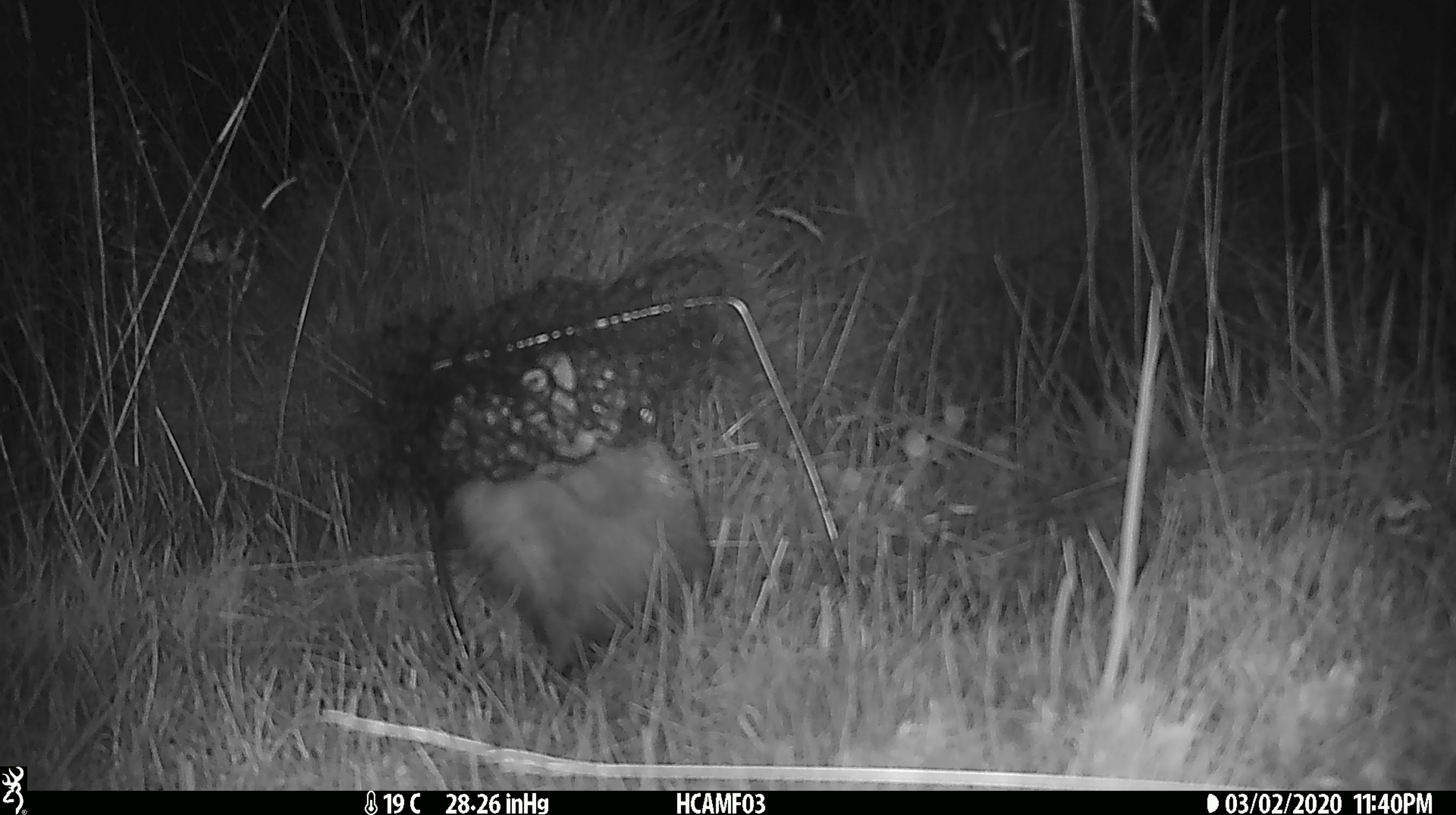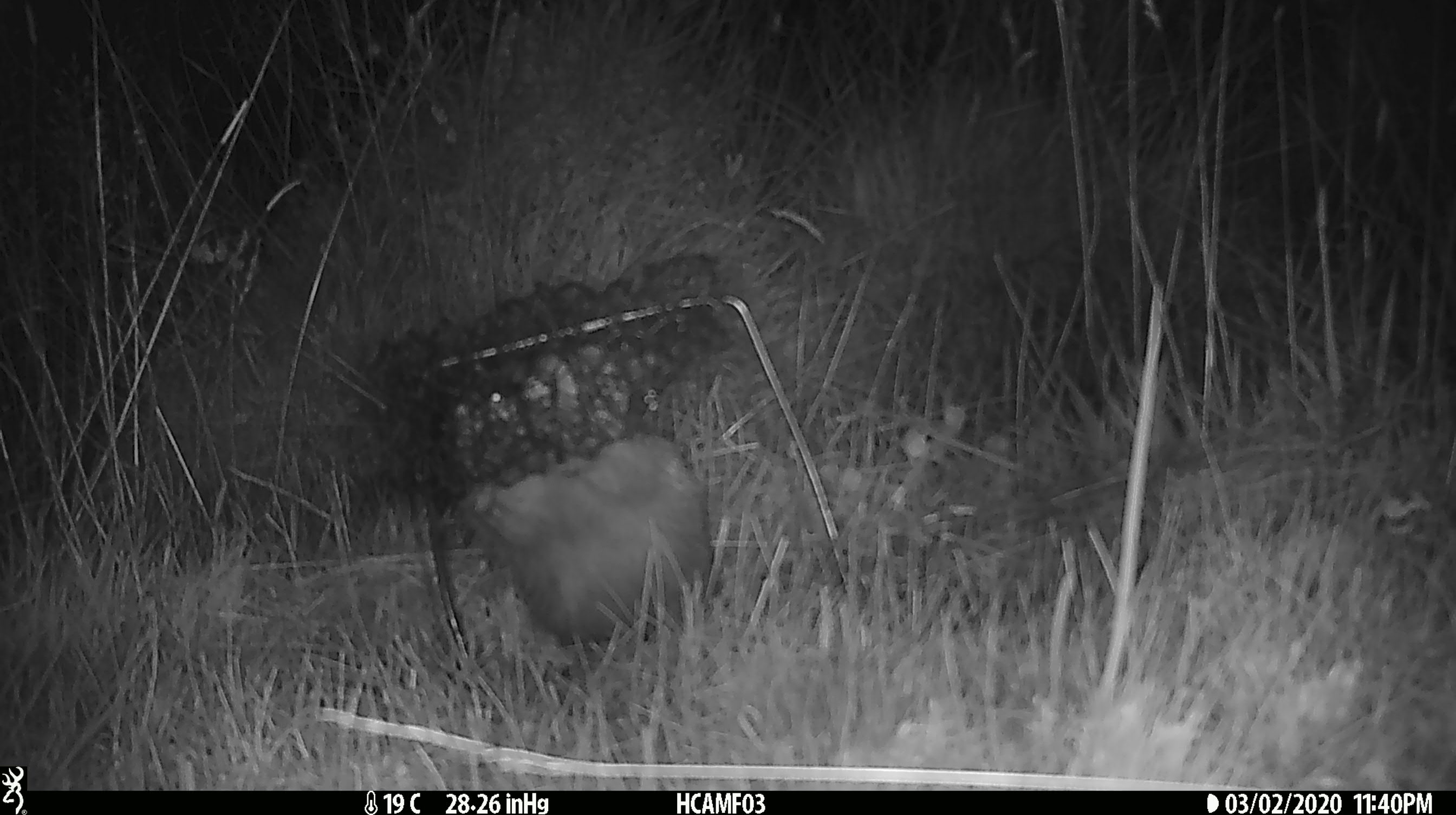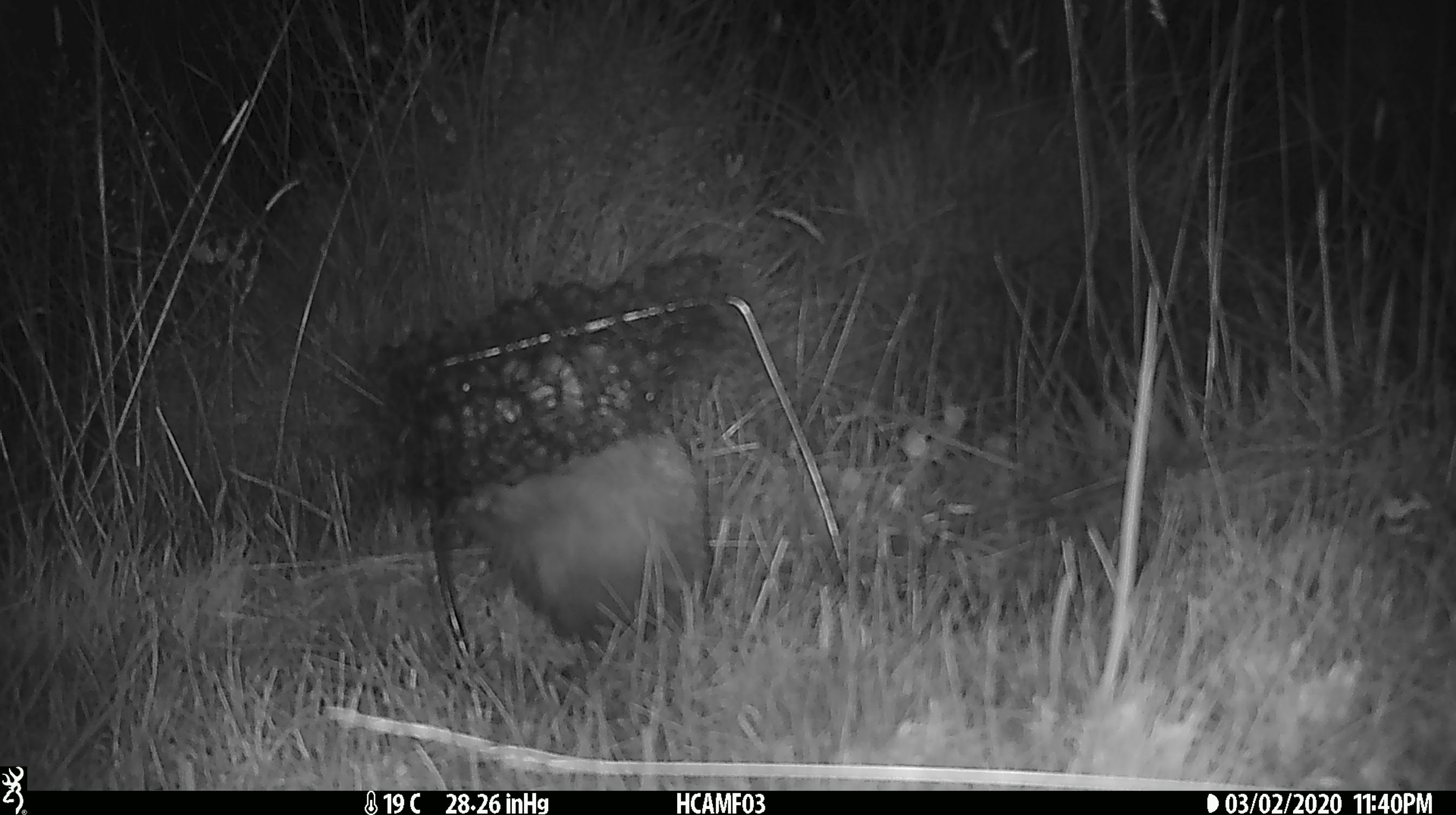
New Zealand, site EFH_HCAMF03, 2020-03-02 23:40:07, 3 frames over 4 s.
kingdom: Animalia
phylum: Chordata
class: Mammalia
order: Eulipotyphla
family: Erinaceidae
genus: Erinaceus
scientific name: Erinaceus europaeus europaeus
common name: european hedgehog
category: hedgehog